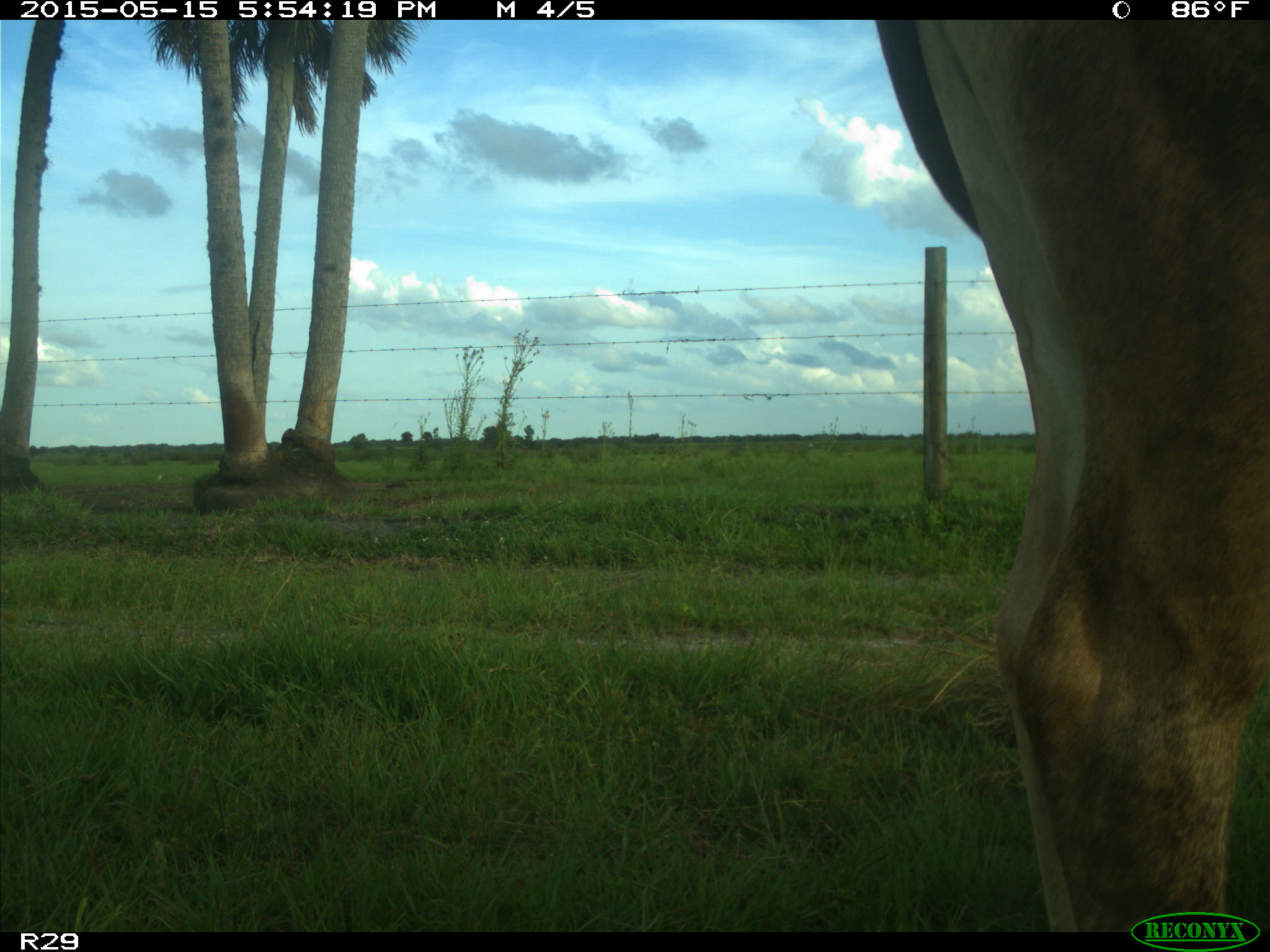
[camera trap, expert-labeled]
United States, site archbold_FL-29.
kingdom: Animalia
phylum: Chordata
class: Mammalia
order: Artiodactyla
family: Bovidae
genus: Bos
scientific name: Bos taurus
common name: domestic cow